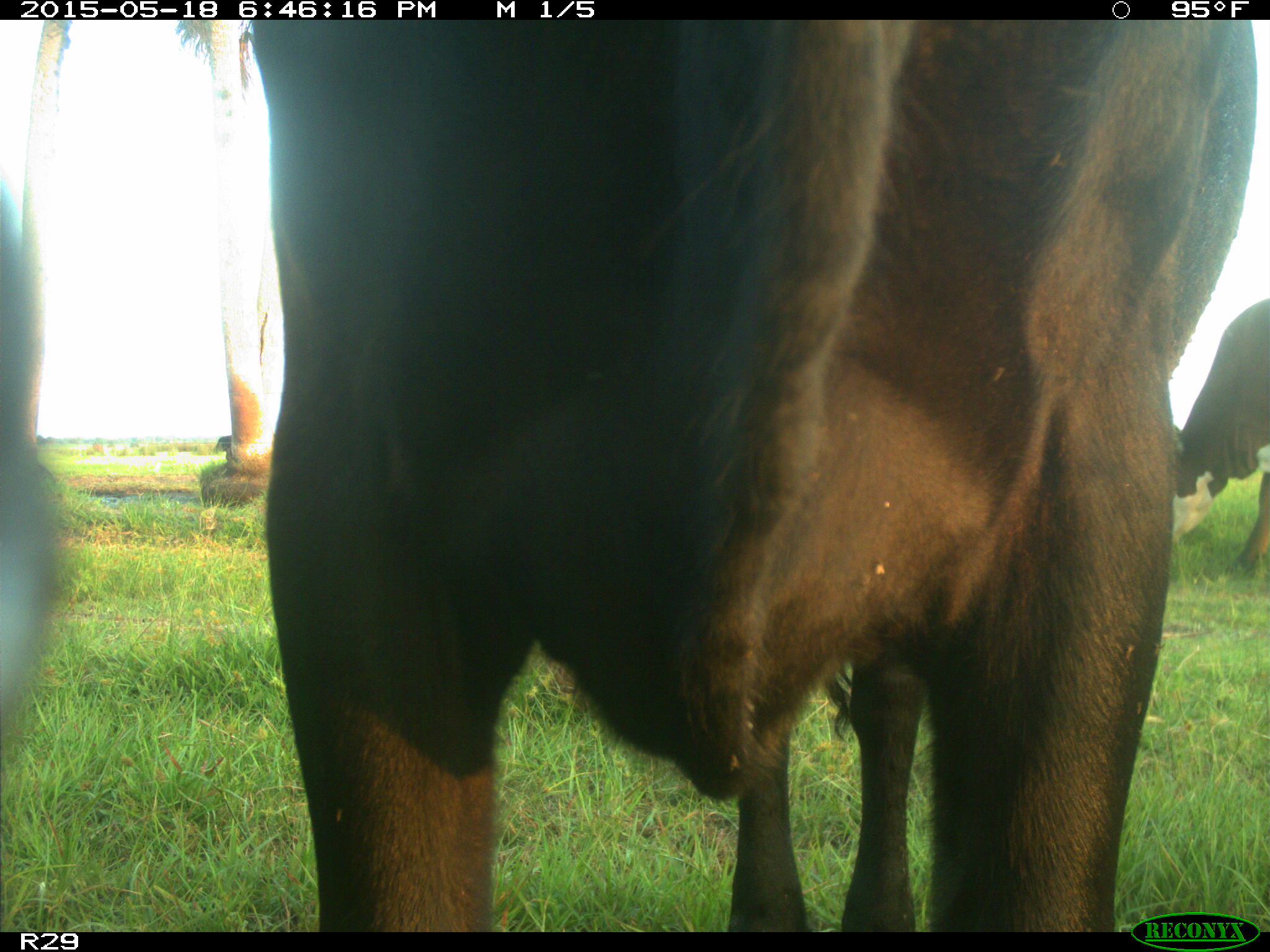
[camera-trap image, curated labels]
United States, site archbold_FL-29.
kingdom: Animalia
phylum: Chordata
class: Mammalia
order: Artiodactyla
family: Bovidae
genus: Bos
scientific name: Bos taurus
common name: domestic cow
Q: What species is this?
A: Bos taurus (domestic cow).